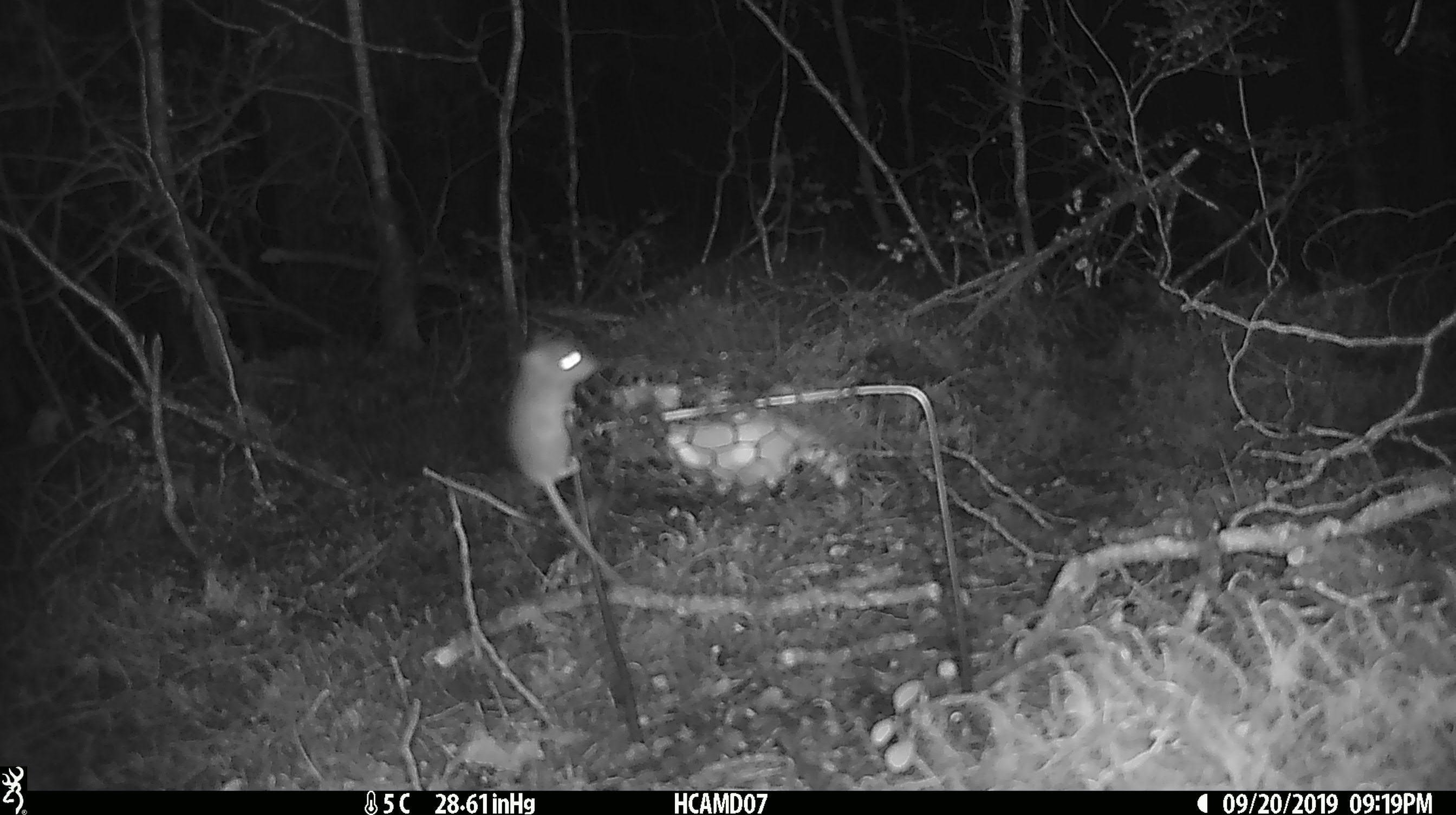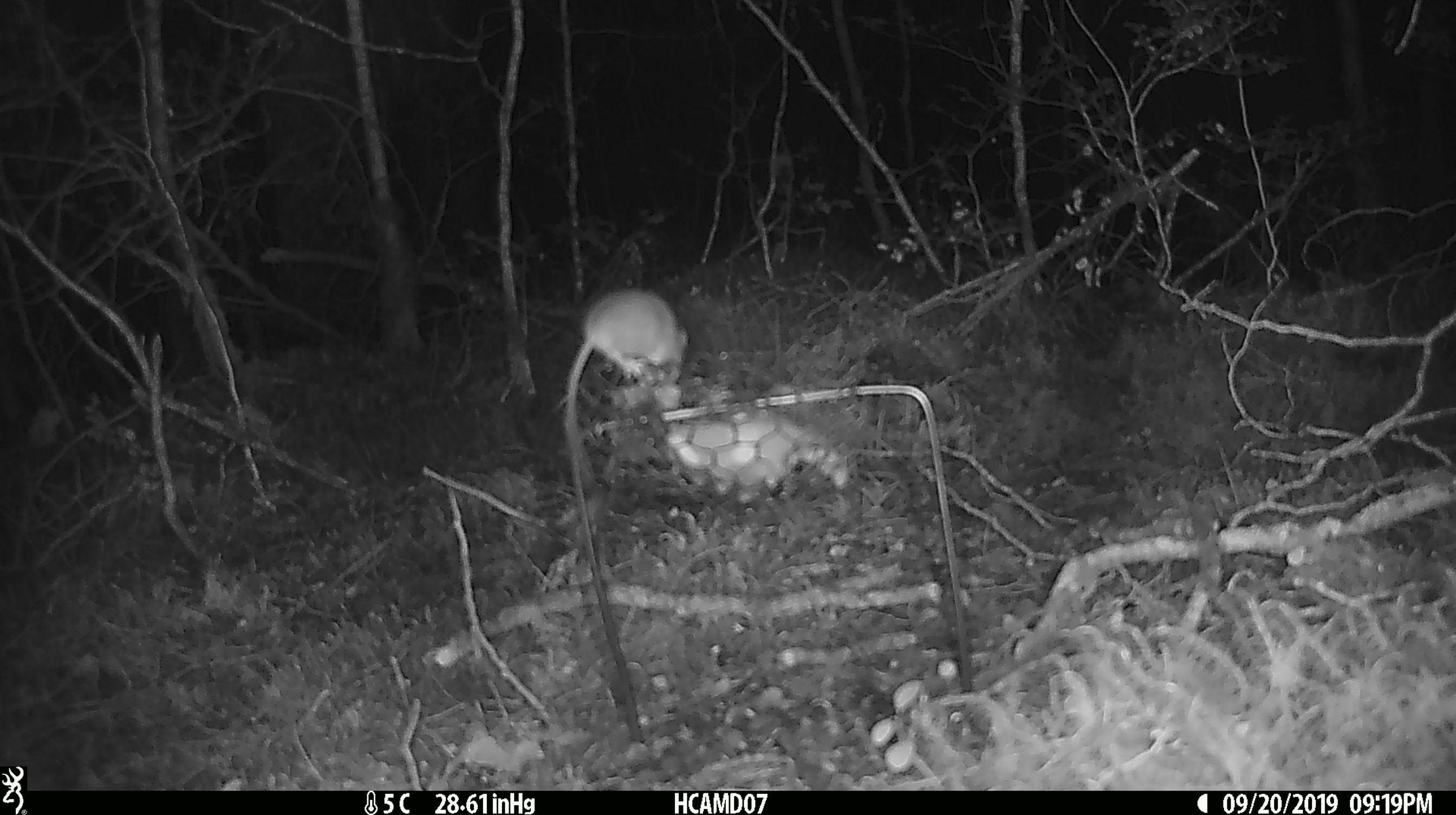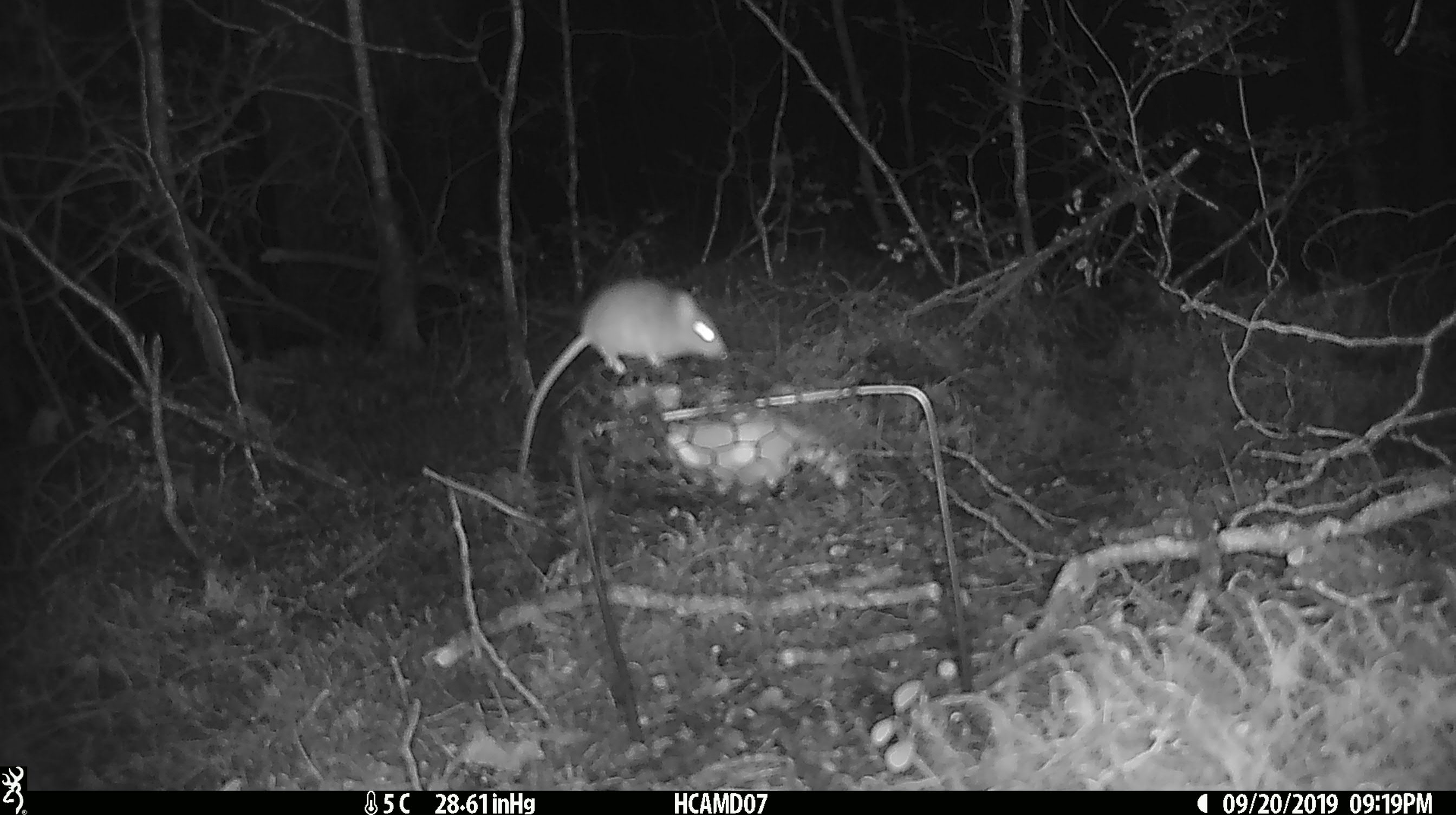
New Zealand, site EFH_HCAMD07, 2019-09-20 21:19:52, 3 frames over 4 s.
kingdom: Animalia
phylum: Chordata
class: Mammalia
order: Rodentia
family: Muridae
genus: Mus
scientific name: Mus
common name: mouse